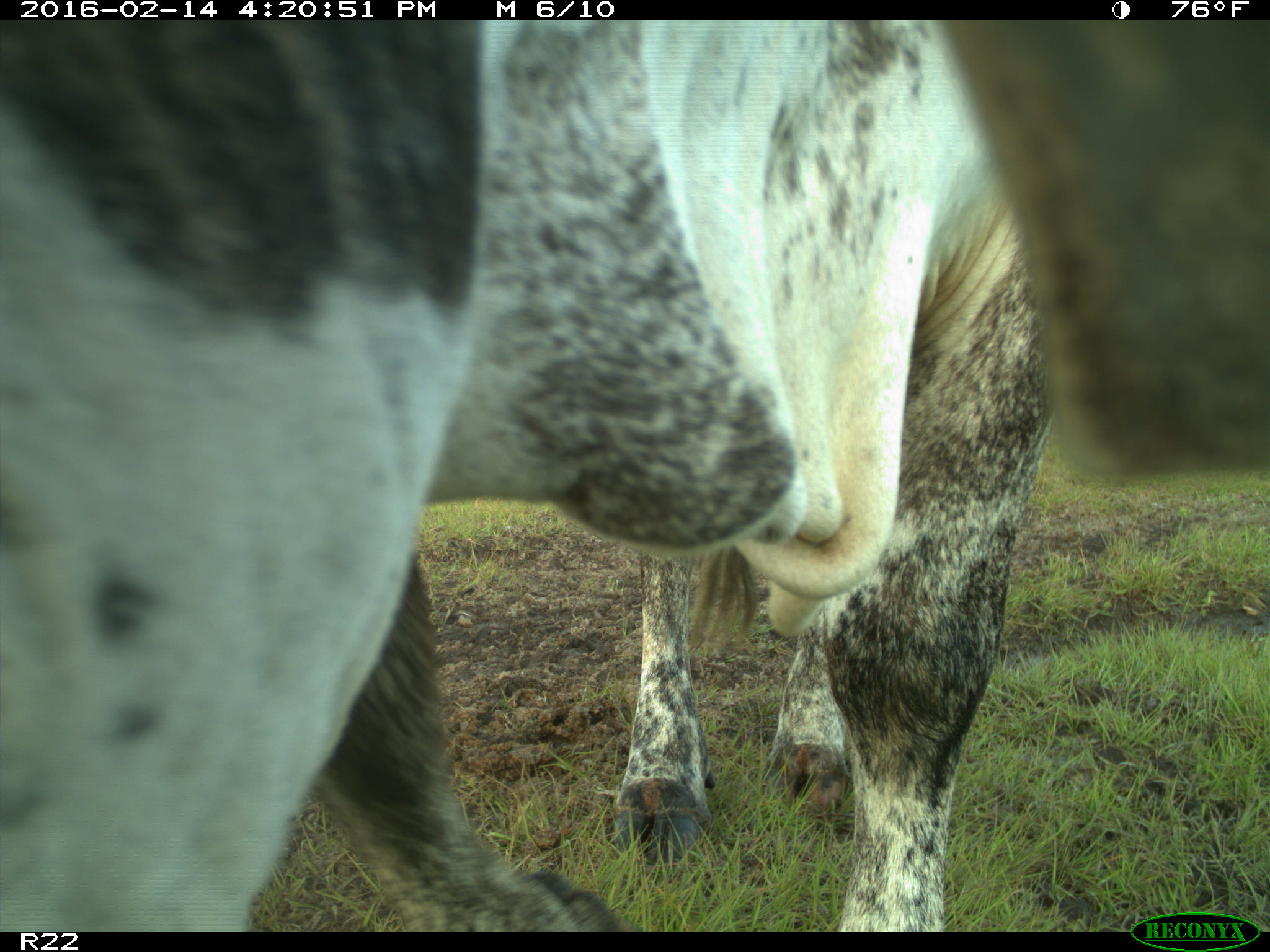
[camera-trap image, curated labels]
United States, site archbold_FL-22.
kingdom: Animalia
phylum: Chordata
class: Mammalia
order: Artiodactyla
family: Bovidae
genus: Bos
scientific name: Bos taurus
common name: domestic cow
Bos taurus (domestic cow).